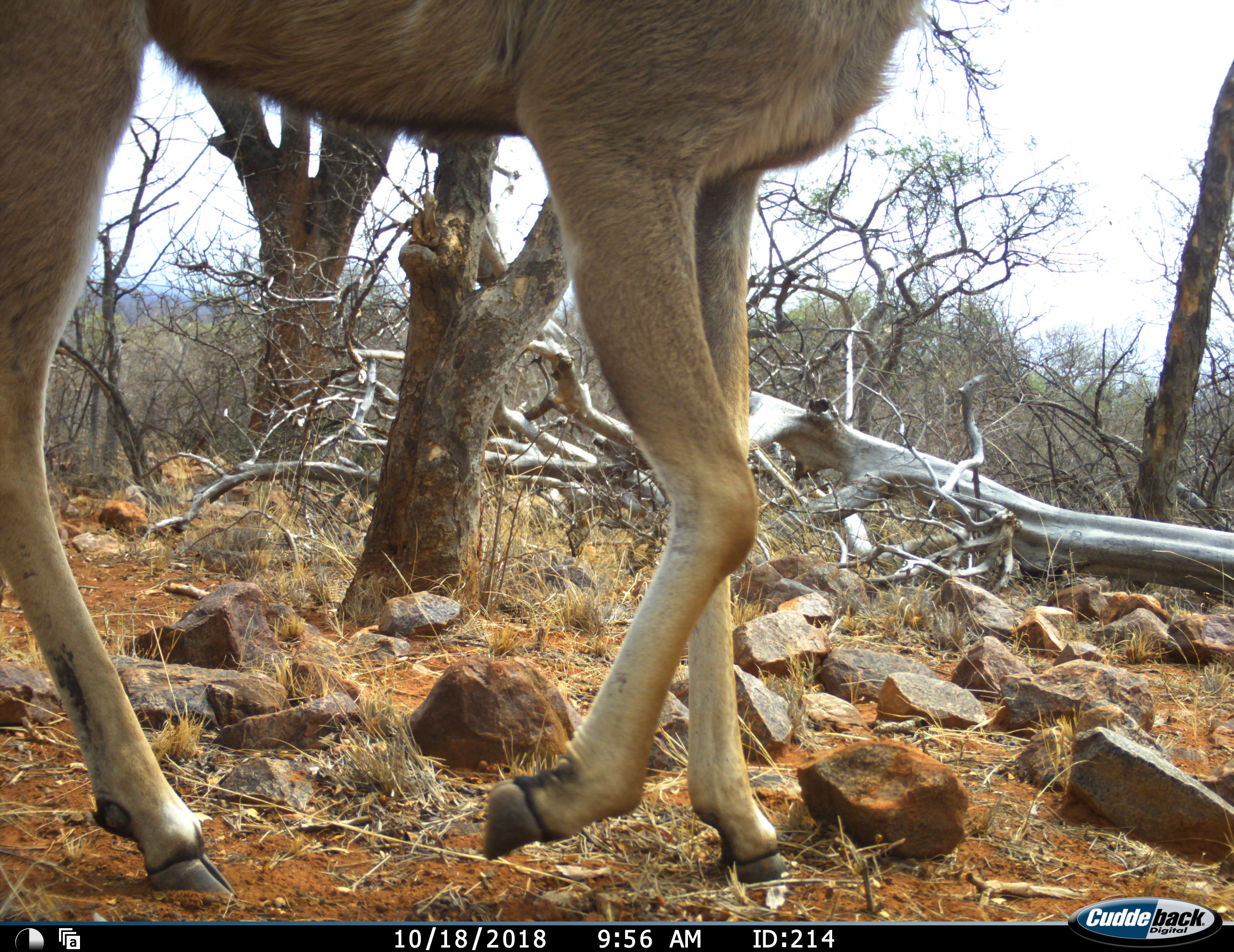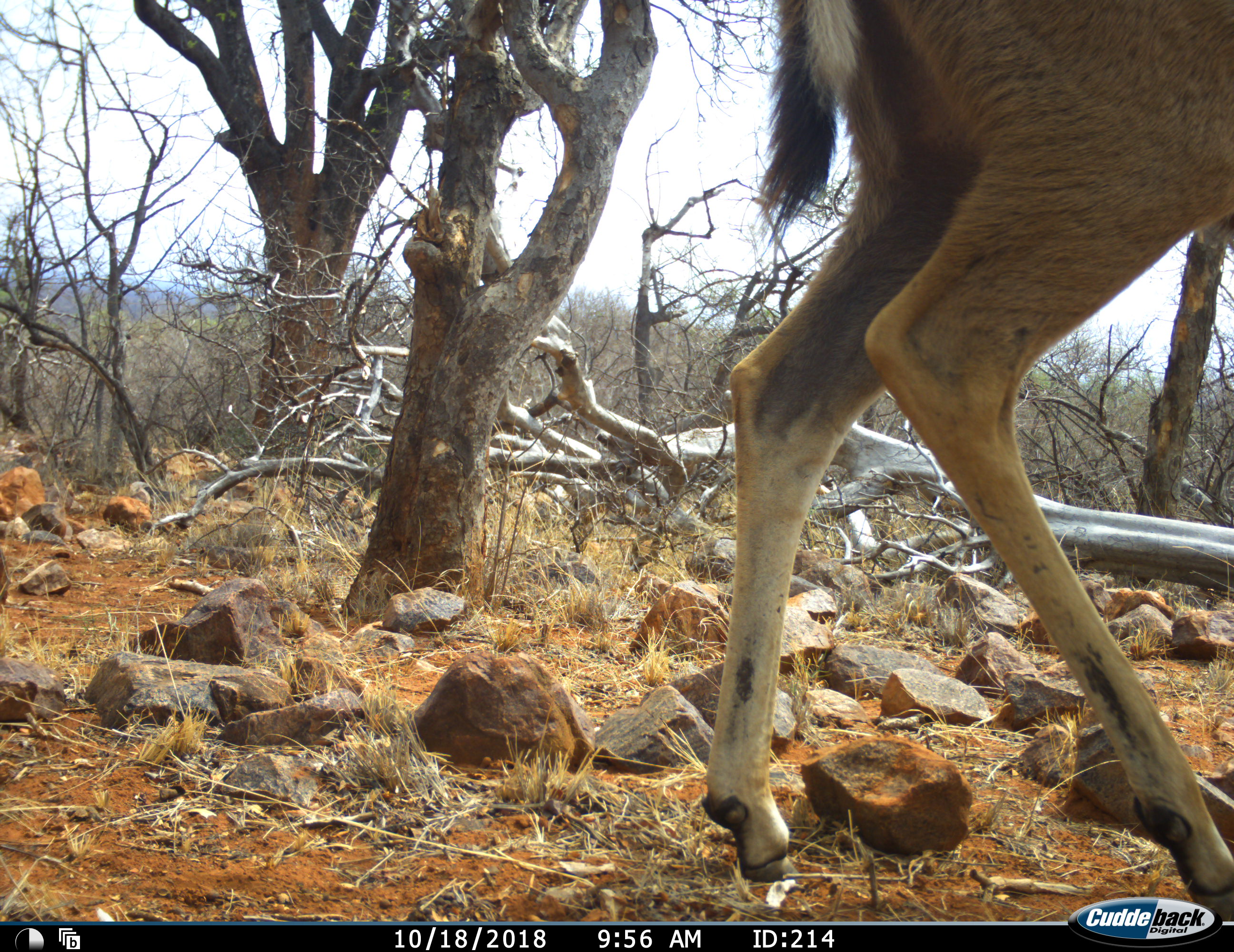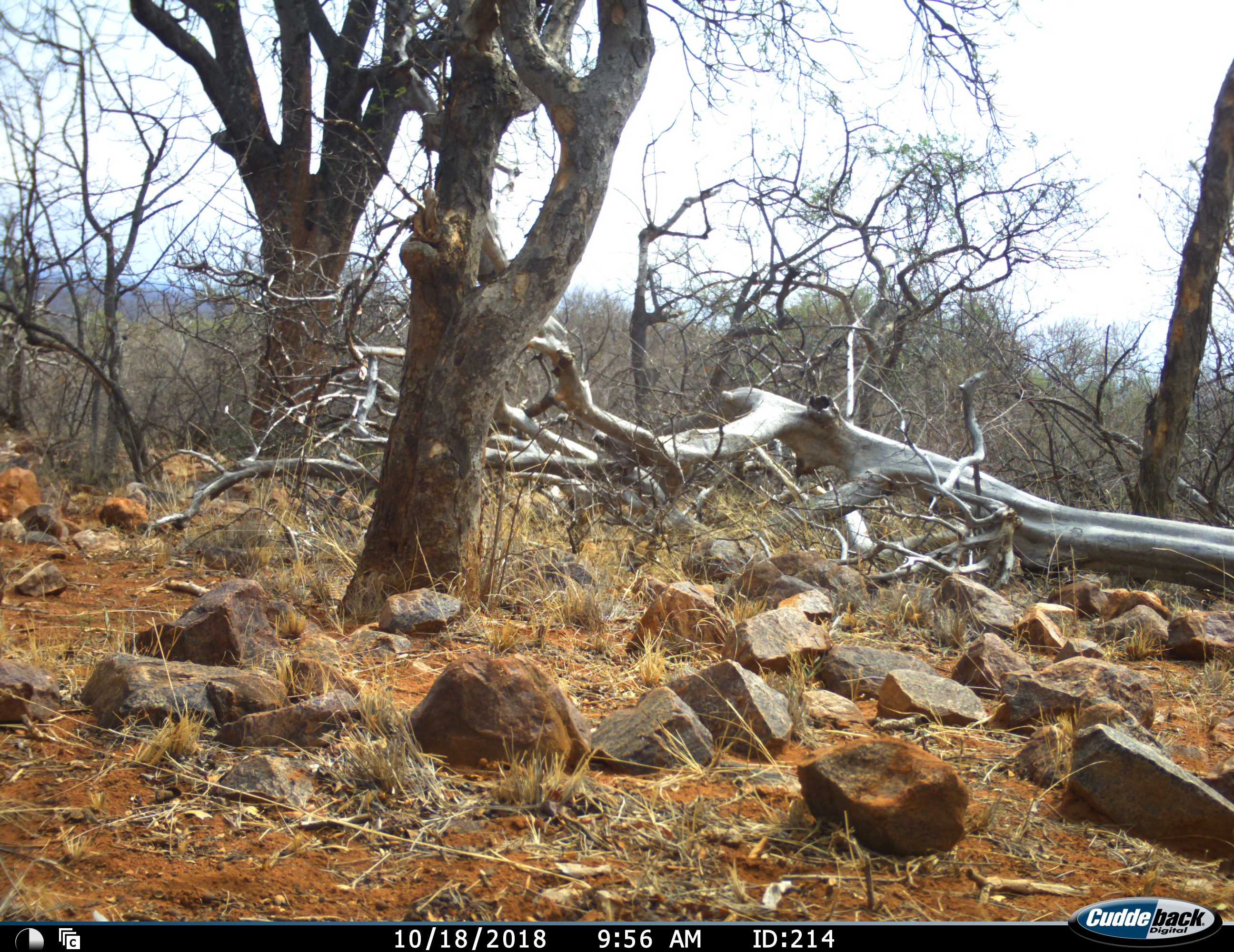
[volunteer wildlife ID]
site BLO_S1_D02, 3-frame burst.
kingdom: Animalia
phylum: Chordata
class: Mammalia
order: Artiodactyla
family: Bovidae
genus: Tragelaphus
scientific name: Tragelaphus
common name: kudu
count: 1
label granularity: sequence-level